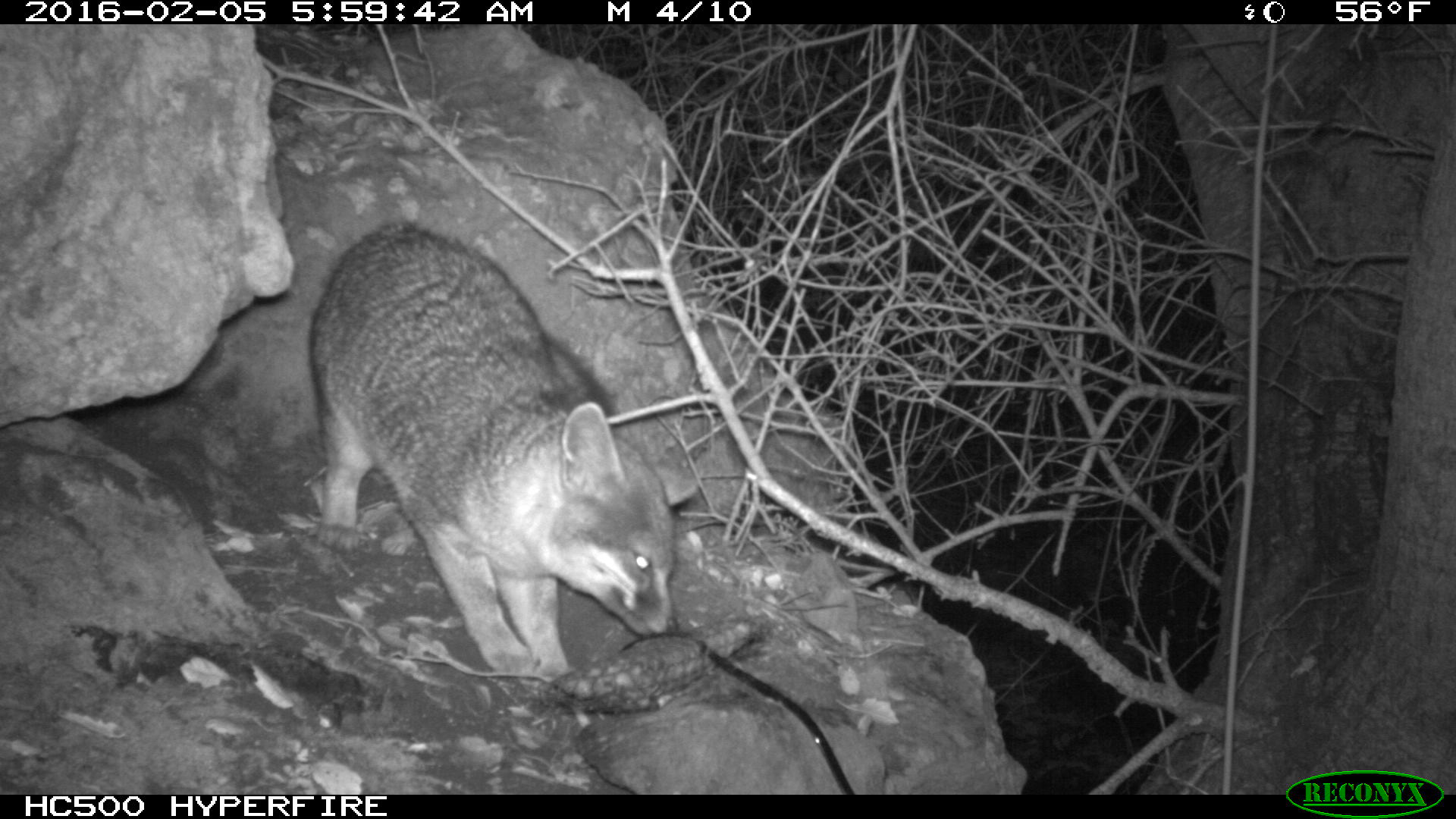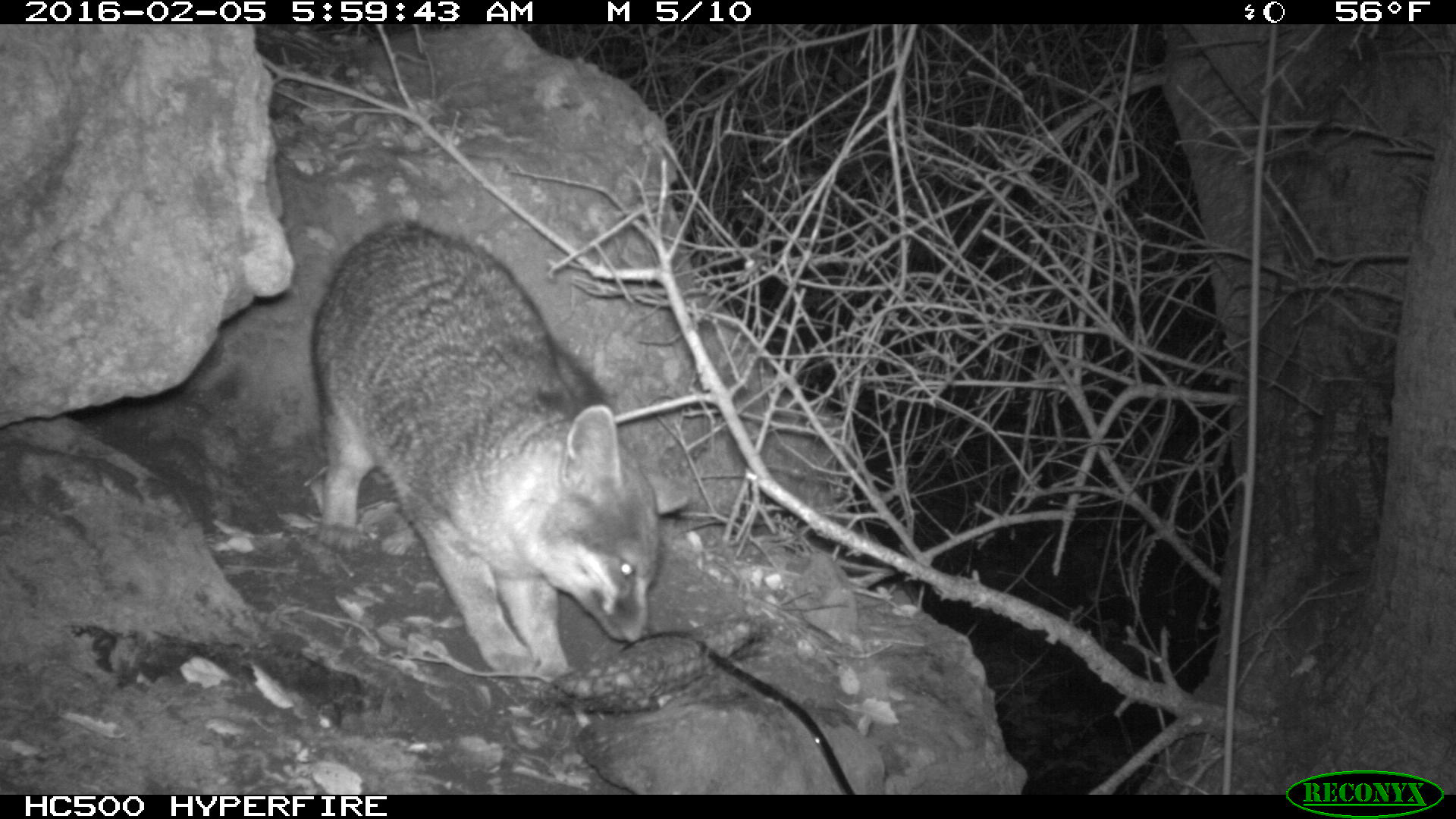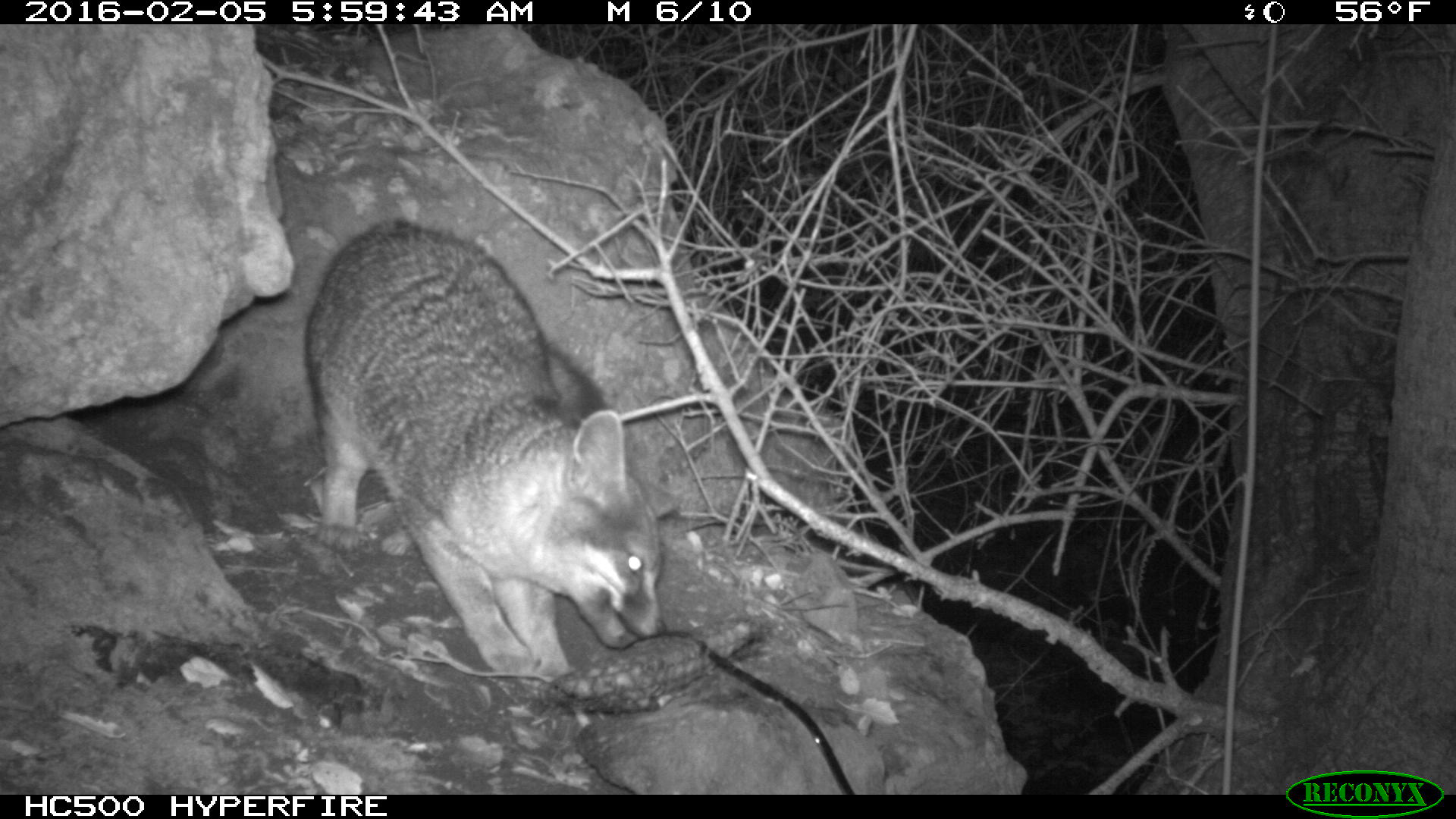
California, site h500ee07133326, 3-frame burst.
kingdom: Animalia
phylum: Chordata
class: Mammalia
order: Carnivora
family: Canidae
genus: Urocyon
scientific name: Urocyon littoralis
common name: island fox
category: fox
Fox (island fox) (Urocyon littoralis).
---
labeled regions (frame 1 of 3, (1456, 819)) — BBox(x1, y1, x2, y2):
fox: BBox(306, 220, 699, 680)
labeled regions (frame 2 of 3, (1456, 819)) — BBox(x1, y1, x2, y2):
fox: BBox(311, 220, 691, 690)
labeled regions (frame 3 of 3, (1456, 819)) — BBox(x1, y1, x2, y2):
fox: BBox(300, 218, 664, 678)